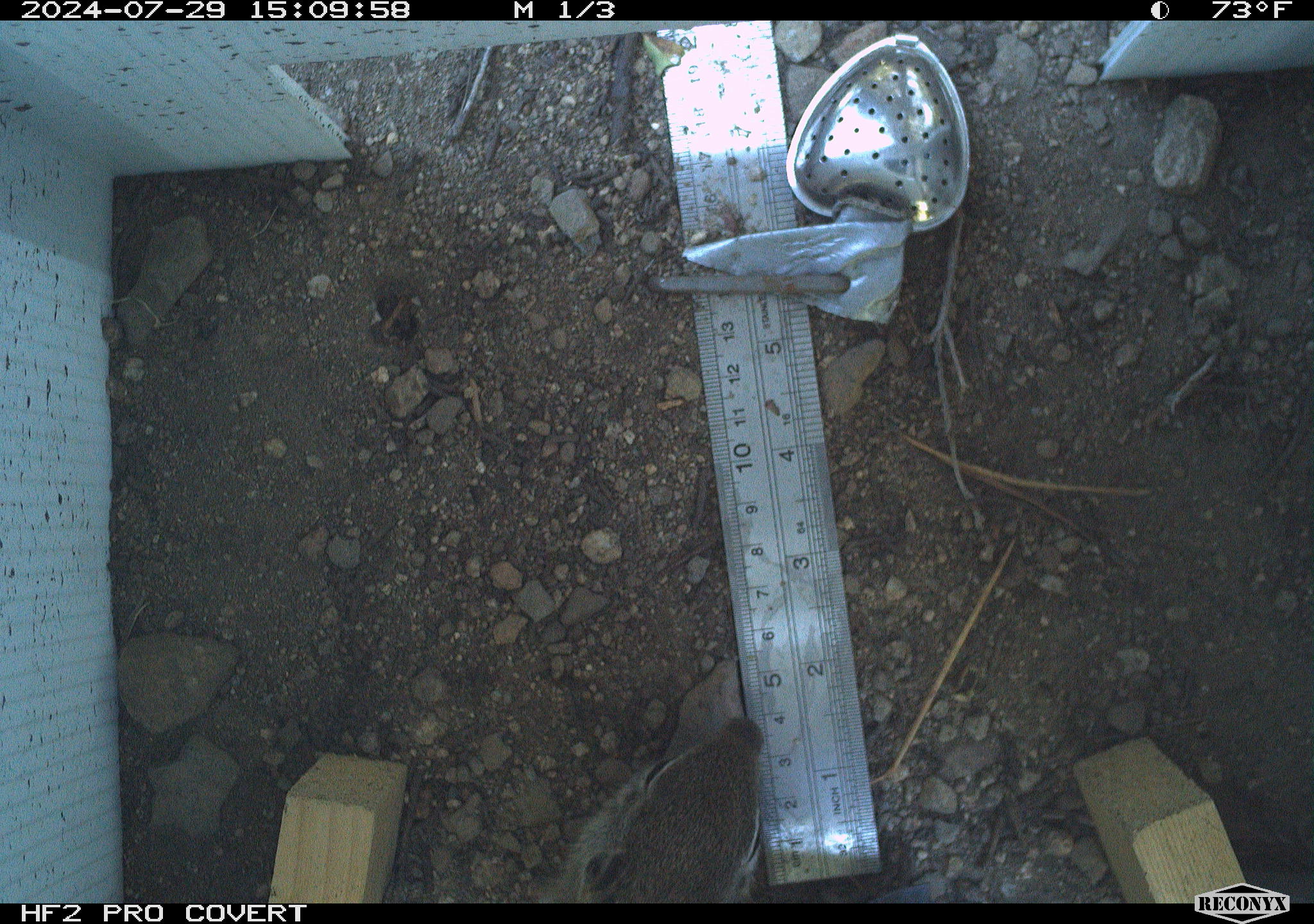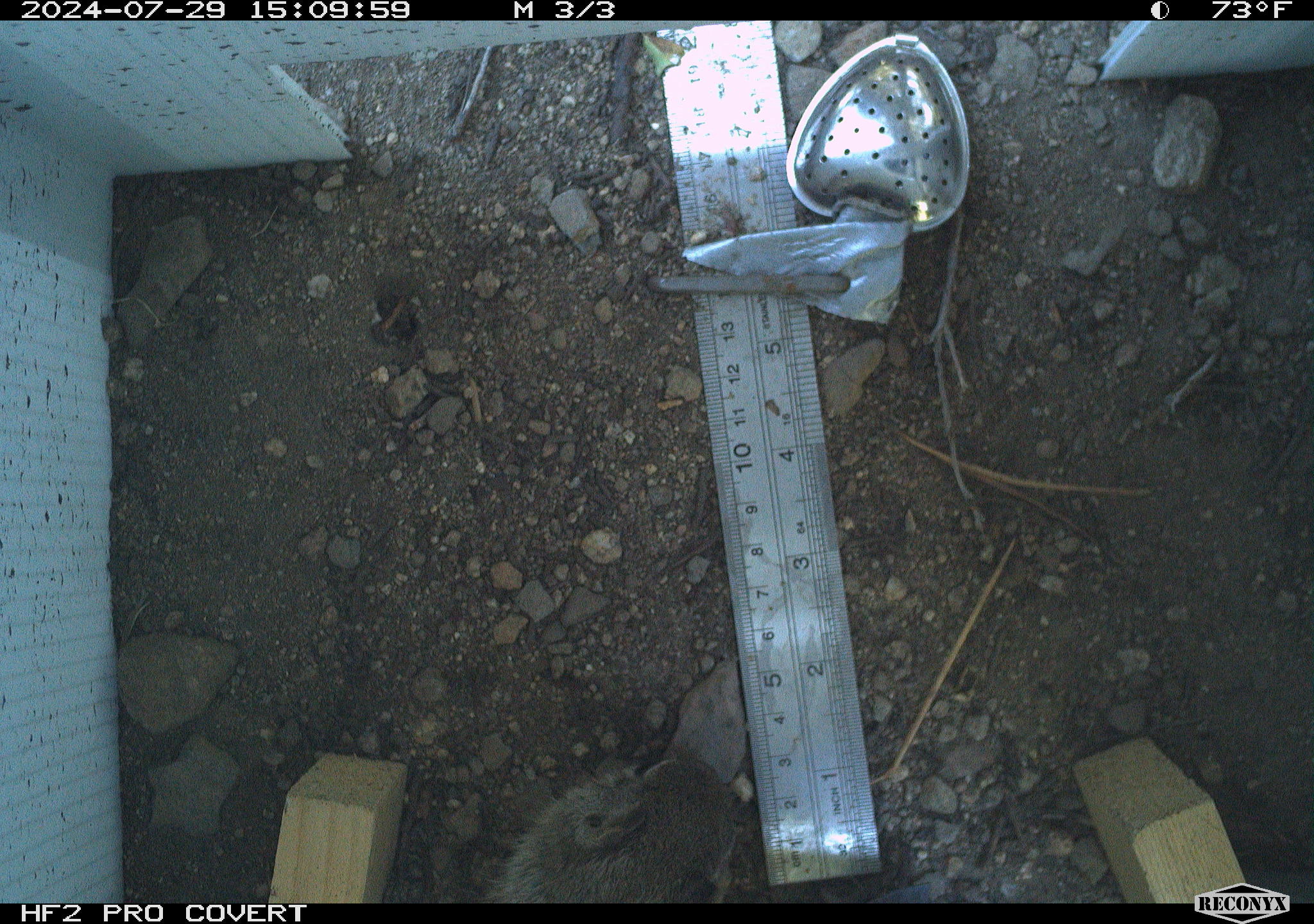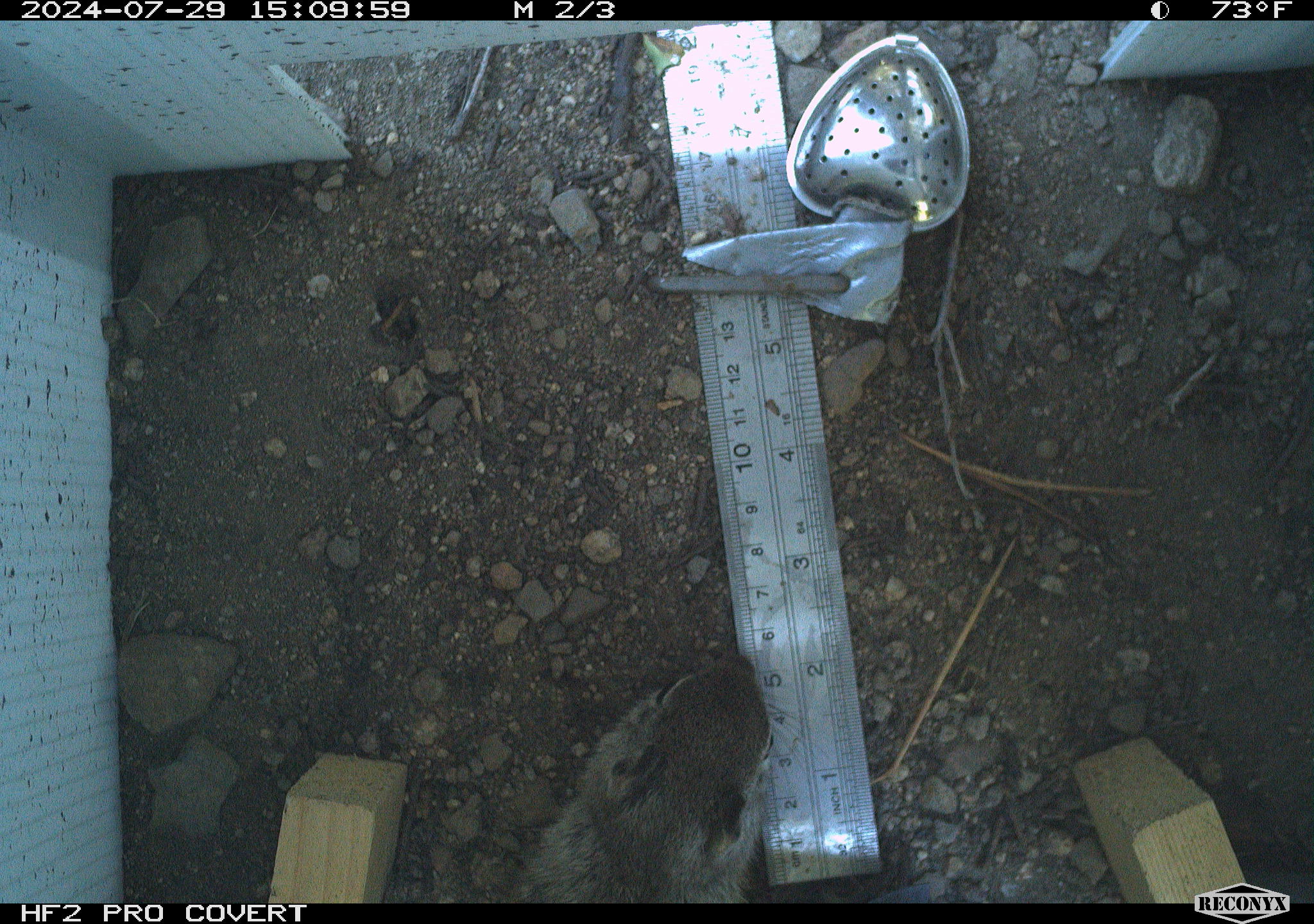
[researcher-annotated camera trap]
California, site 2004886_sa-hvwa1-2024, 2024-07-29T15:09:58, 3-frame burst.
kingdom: Animalia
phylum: Chordata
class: Mammalia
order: Rodentia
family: Sciuridae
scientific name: Sciuridae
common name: squirrels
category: sciuridae family